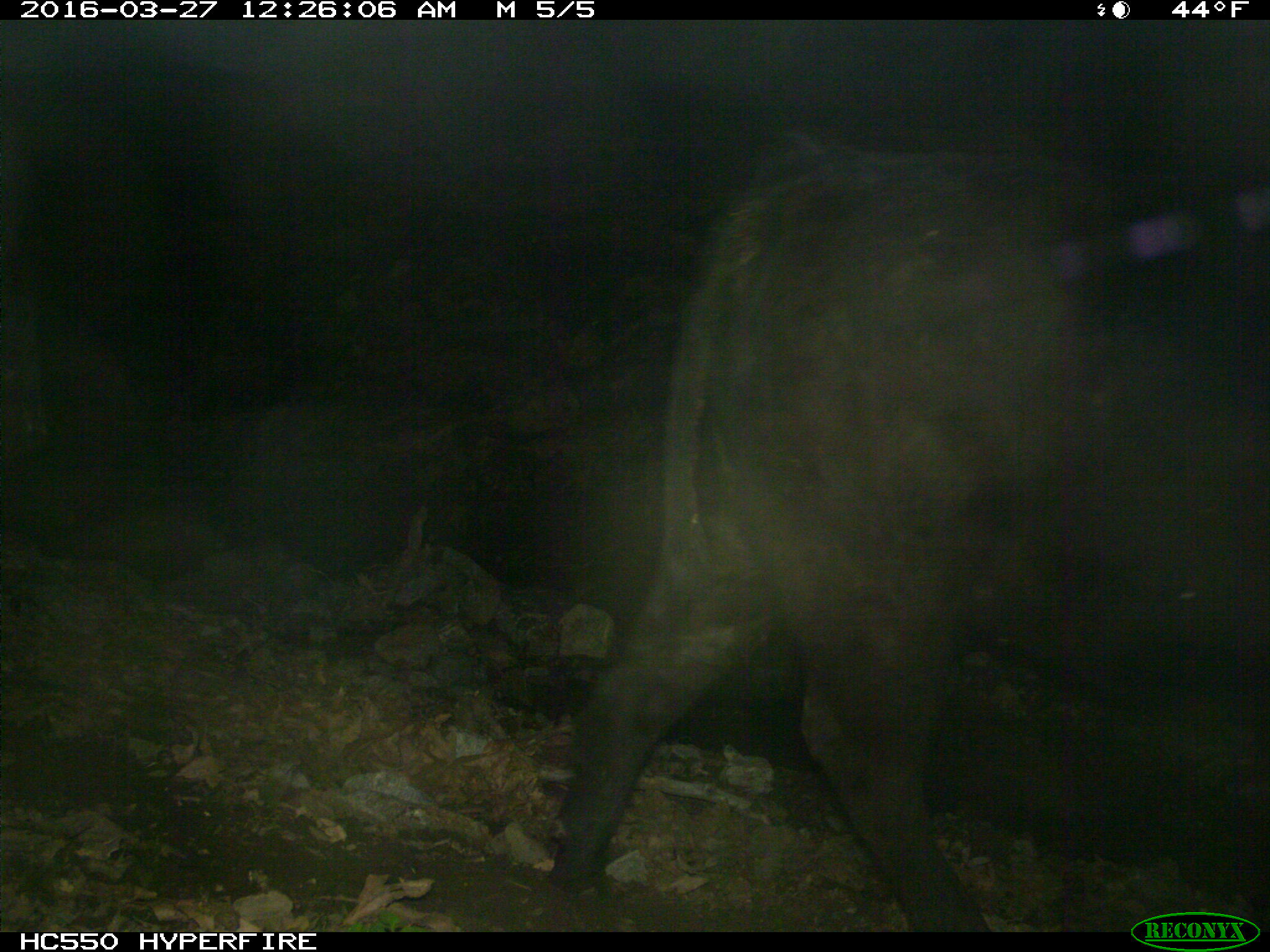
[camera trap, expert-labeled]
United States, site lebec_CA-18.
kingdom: Animalia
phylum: Chordata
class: Mammalia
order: Artiodactyla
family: Bovidae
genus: Bos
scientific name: Bos taurus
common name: domestic cow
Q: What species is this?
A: Bos taurus (domestic cow).